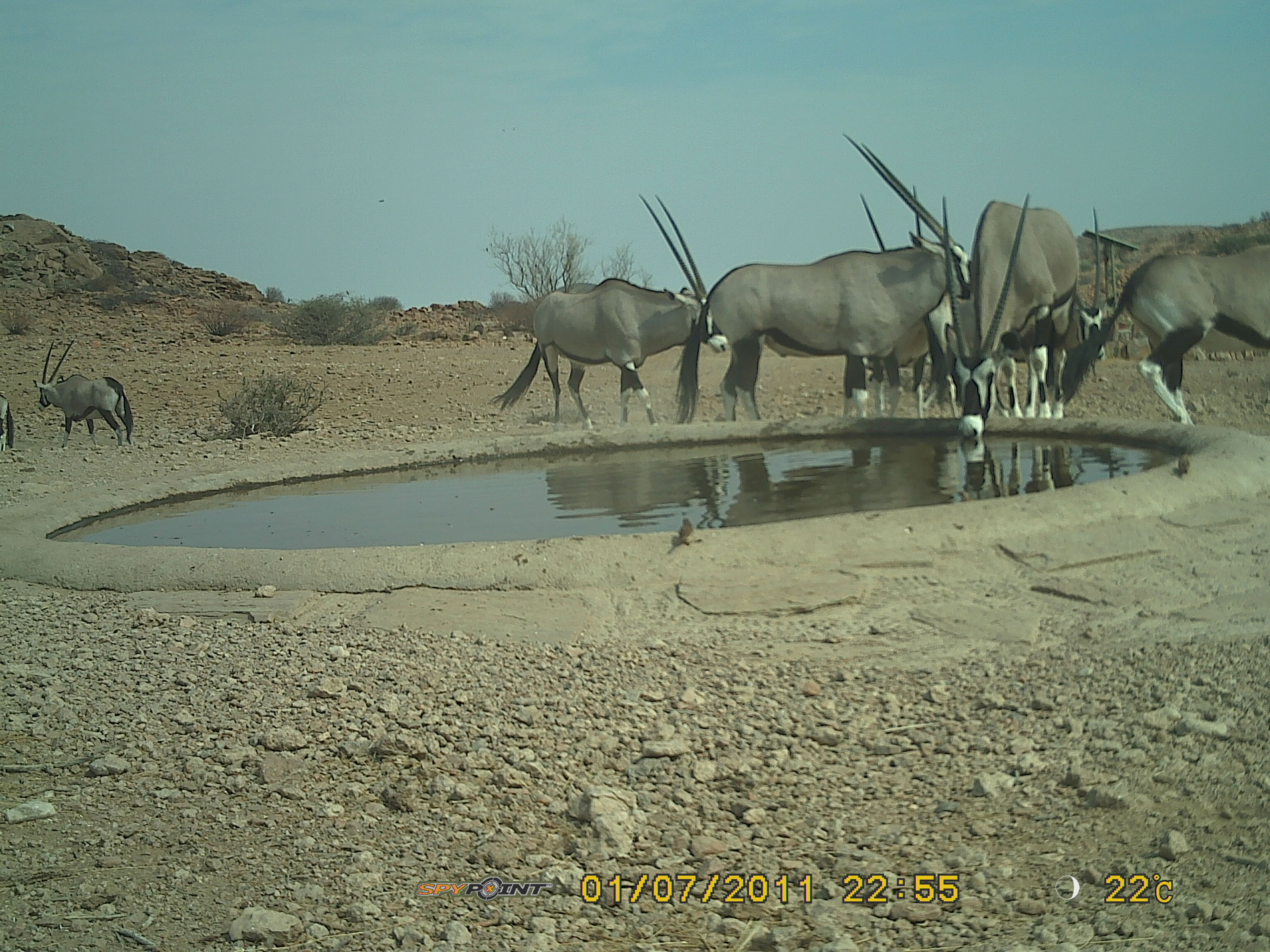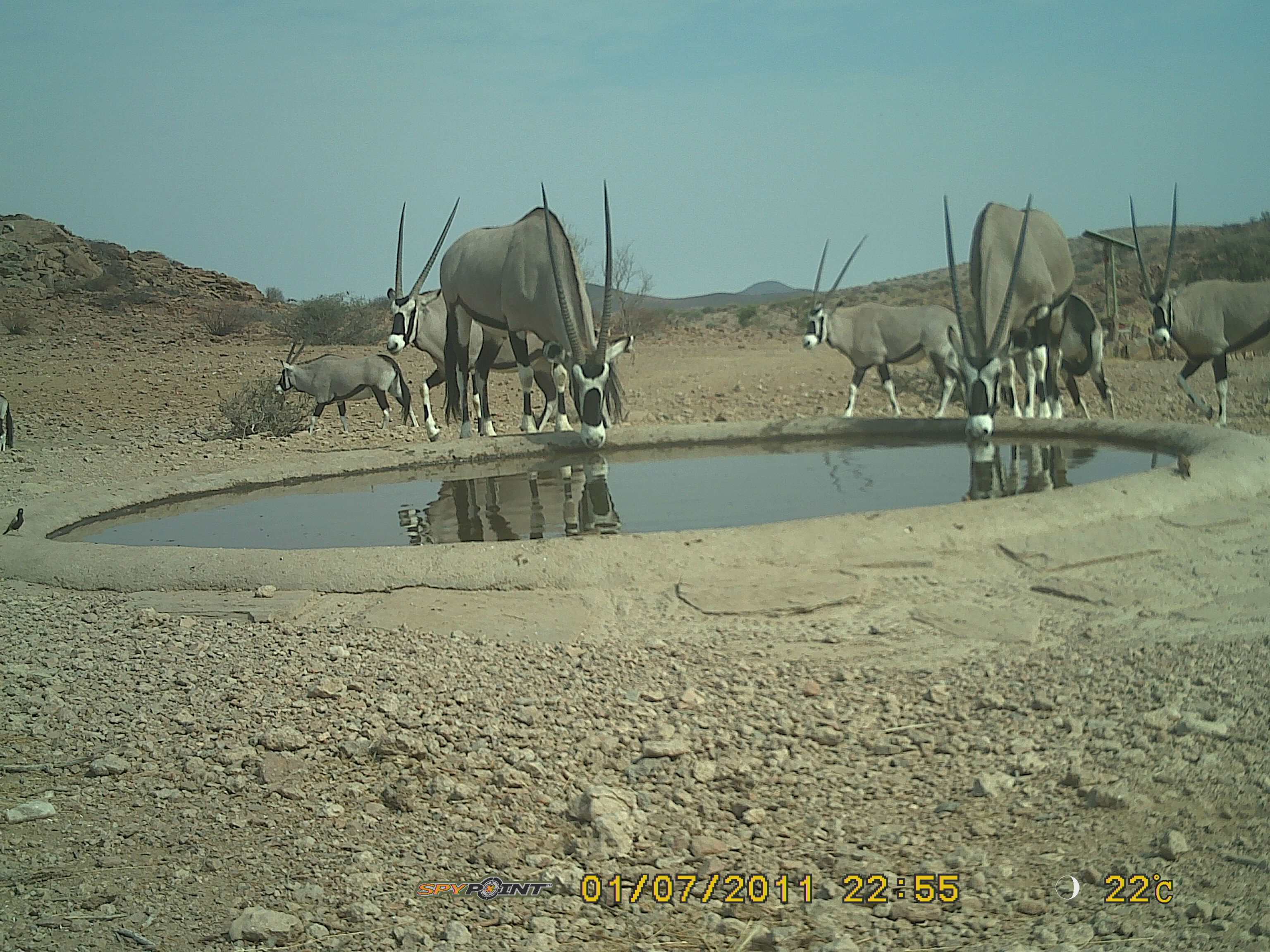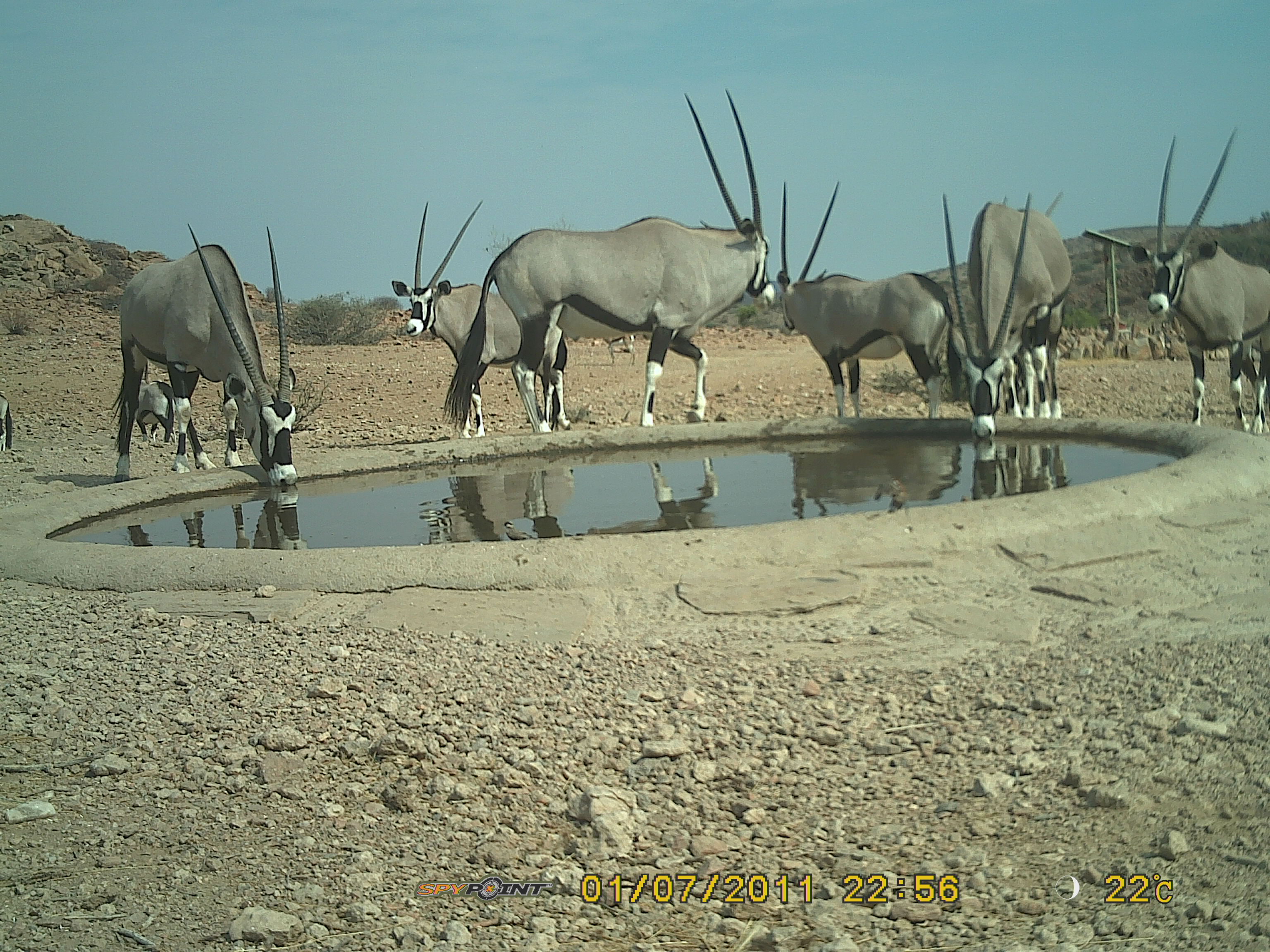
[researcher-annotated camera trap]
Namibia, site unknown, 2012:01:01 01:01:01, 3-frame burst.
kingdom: Animalia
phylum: Chordata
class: Mammalia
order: Artiodactyla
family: Bovidae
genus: Oryx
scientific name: Oryx gazella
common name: gemsbok